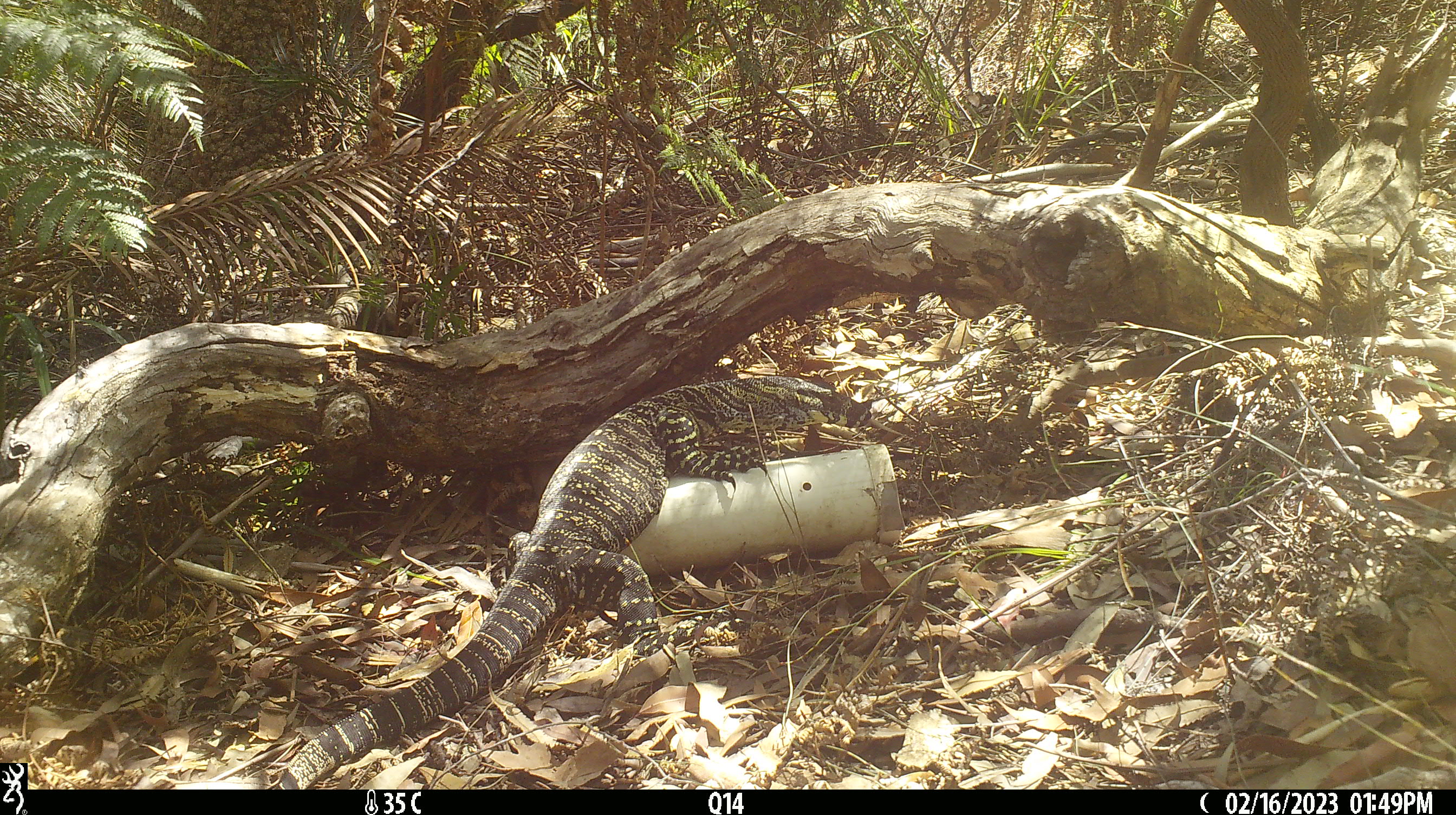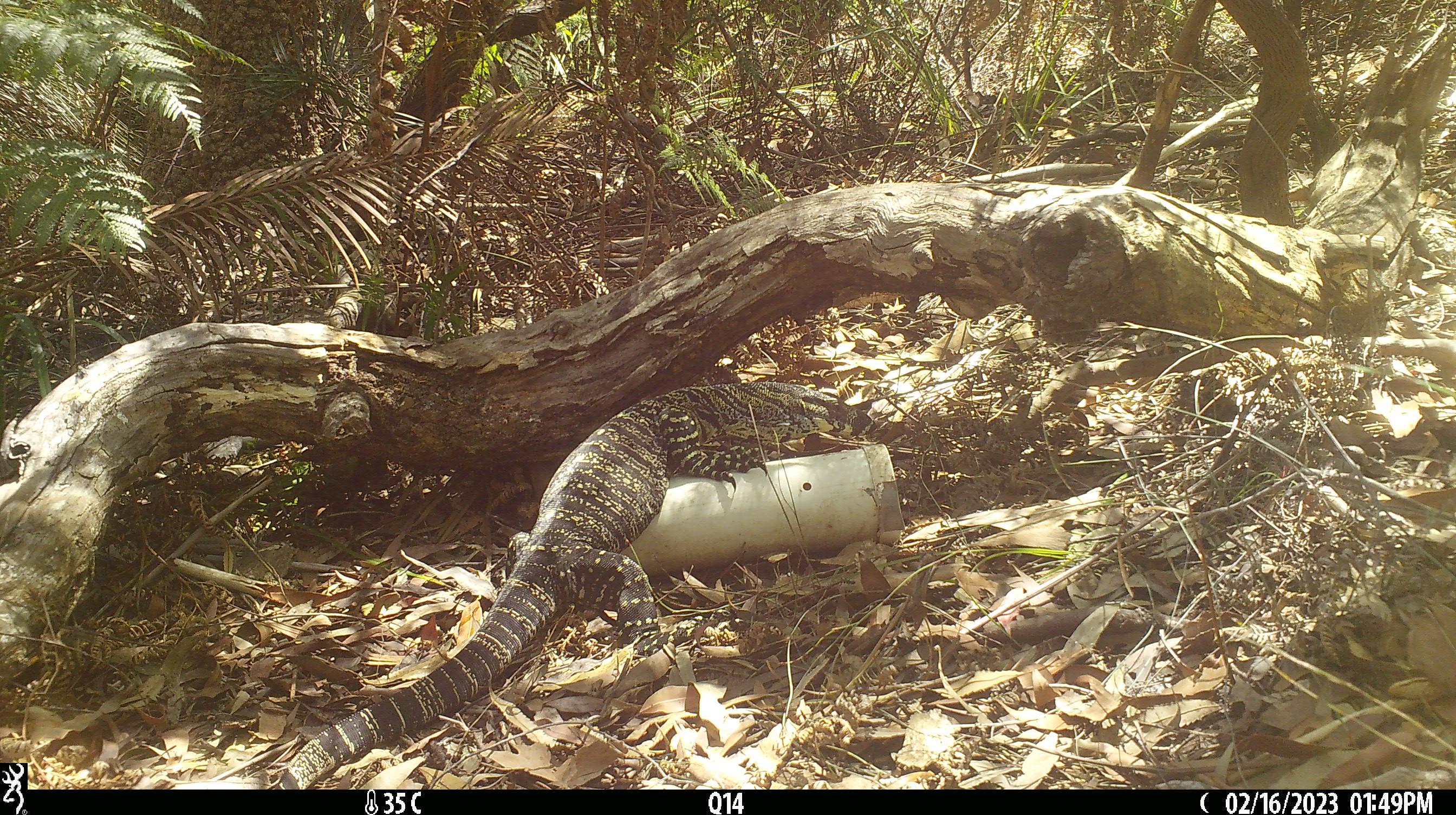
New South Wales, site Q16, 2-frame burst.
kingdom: Animalia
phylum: Chordata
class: Reptilia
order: Squamata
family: Varanidae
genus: Varanus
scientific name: Varanus varius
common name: lace monitor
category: goanna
Goanna (lace monitor) (Varanus varius).